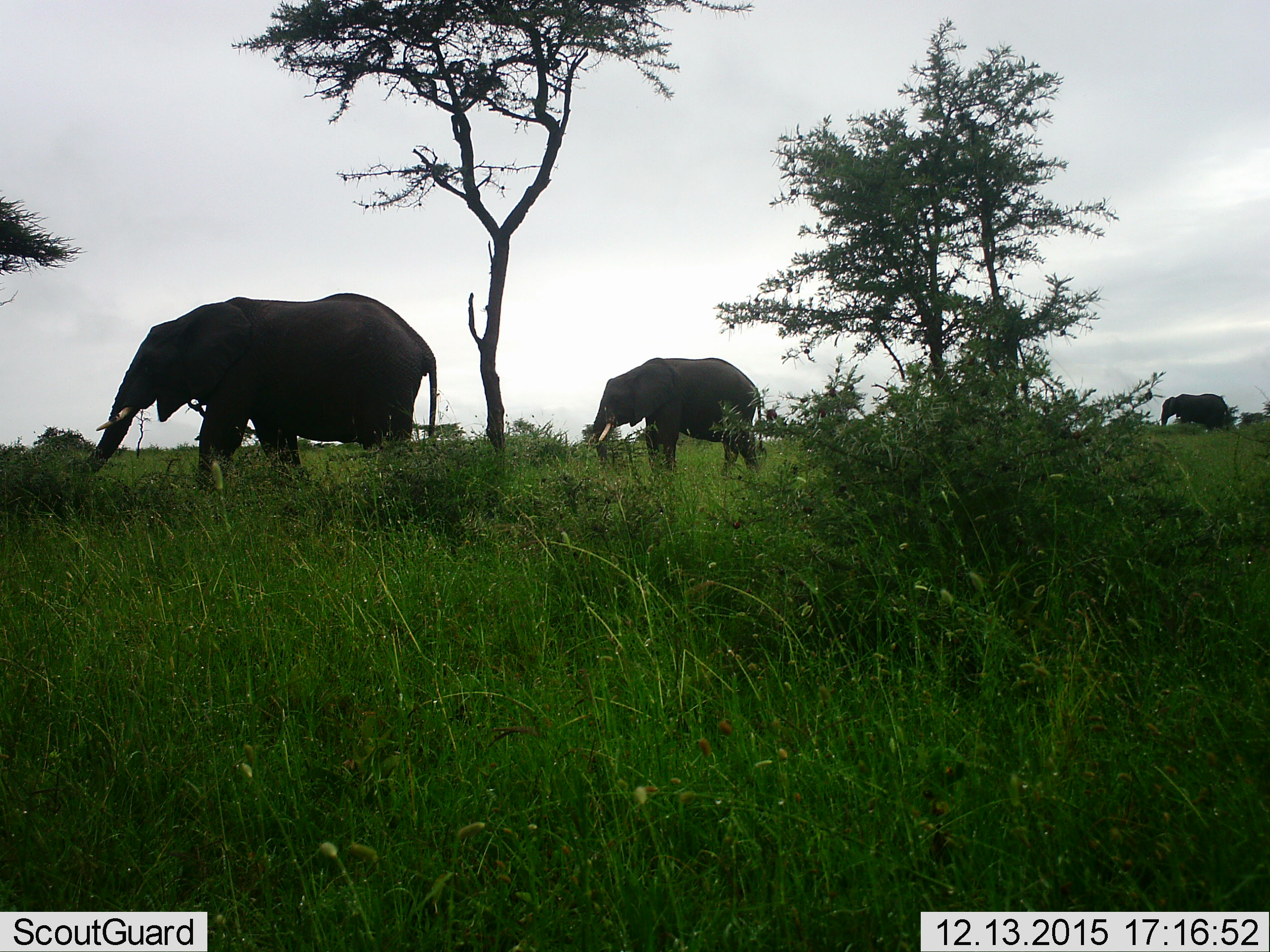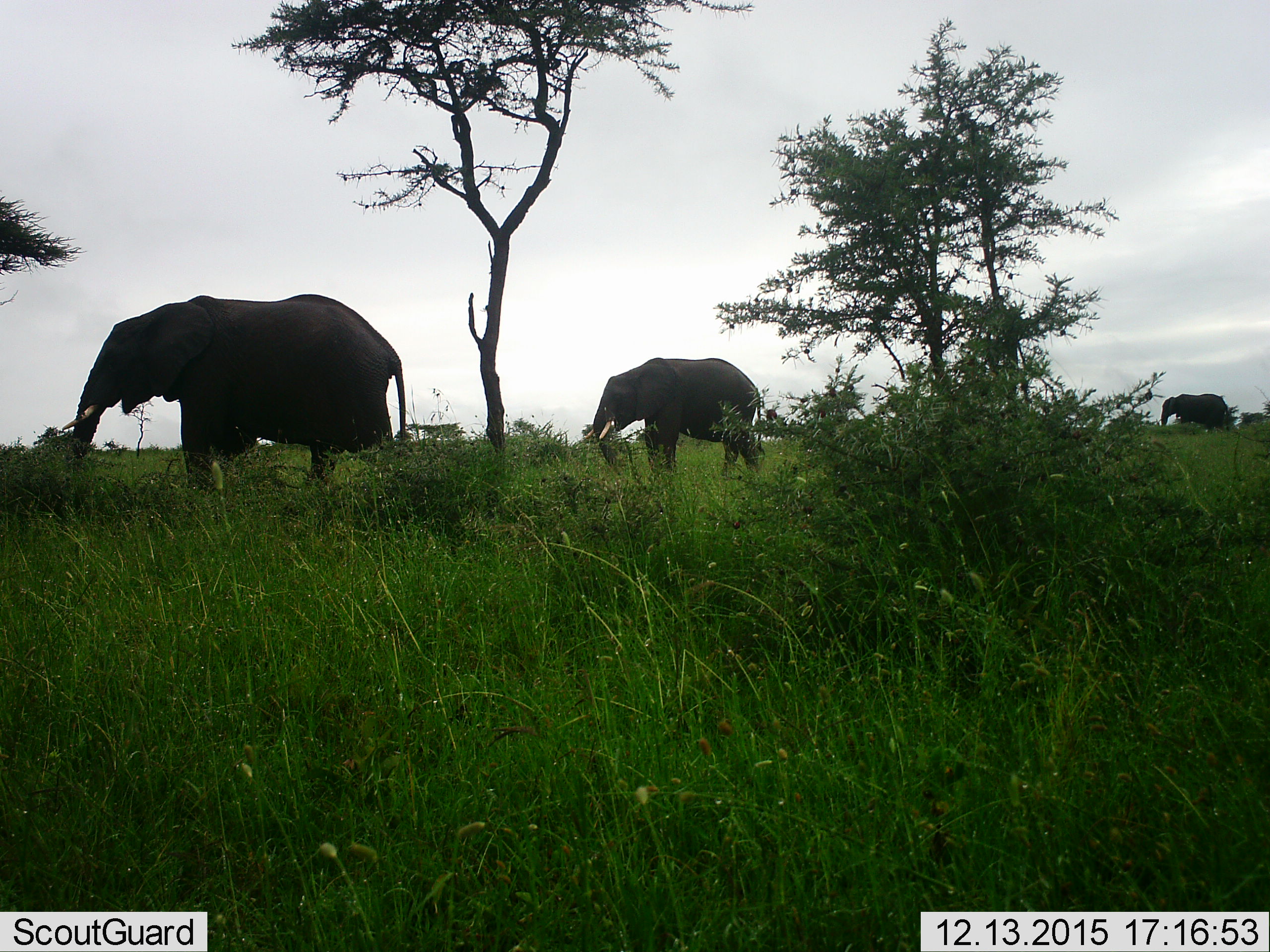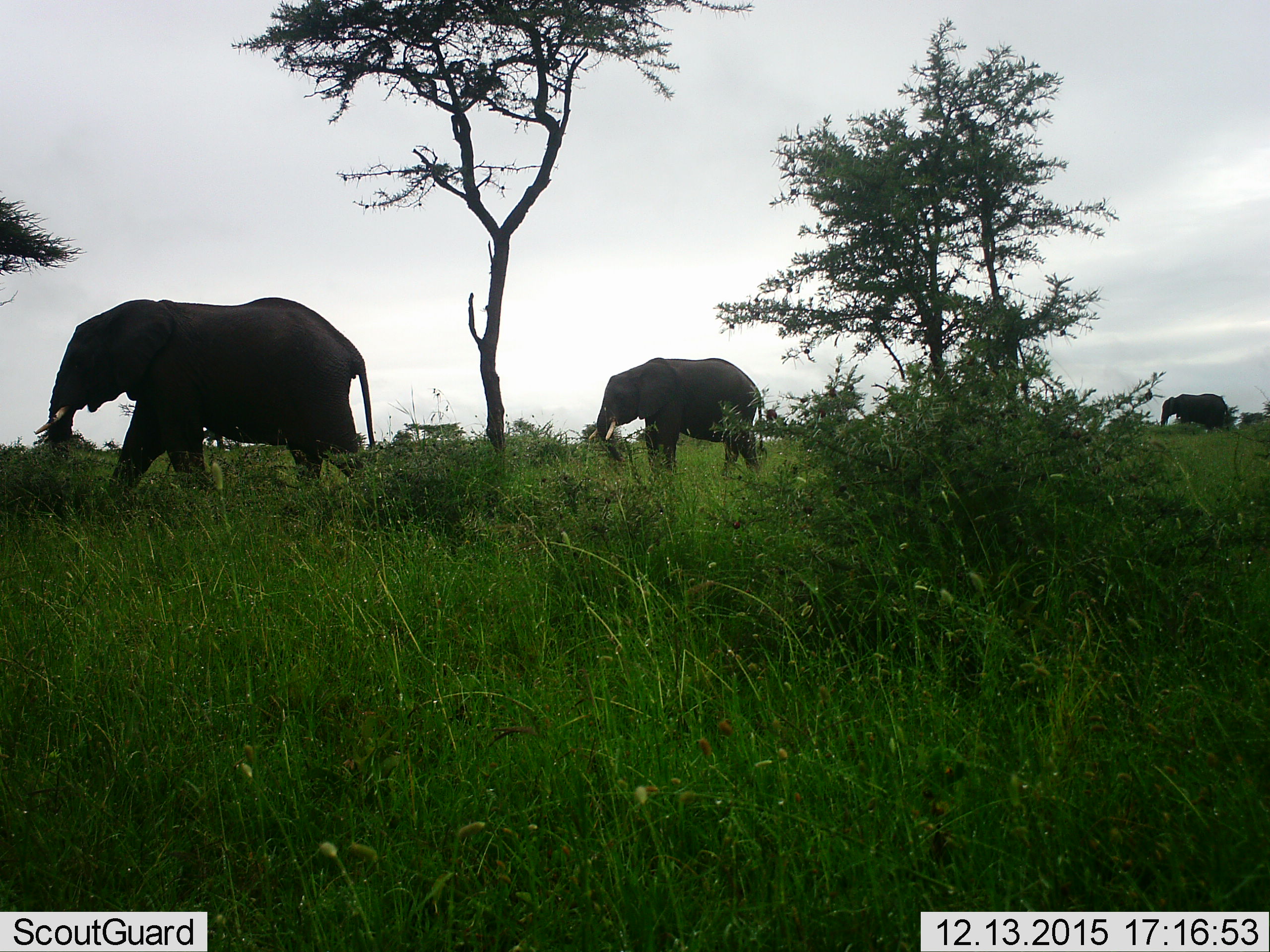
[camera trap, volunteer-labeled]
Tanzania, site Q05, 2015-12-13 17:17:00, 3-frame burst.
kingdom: Animalia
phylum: Chordata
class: Mammalia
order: Proboscidea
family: Elephantidae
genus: Loxodonta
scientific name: Loxodonta africana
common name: african bush elephant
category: elephant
Elephant (african bush elephant) (Loxodonta africana), count 3. Behavior (volunteer vote fractions): standing 60%, resting 0%, moving 70%, interacting 0%. Young present (vote fraction): 30%. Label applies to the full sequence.